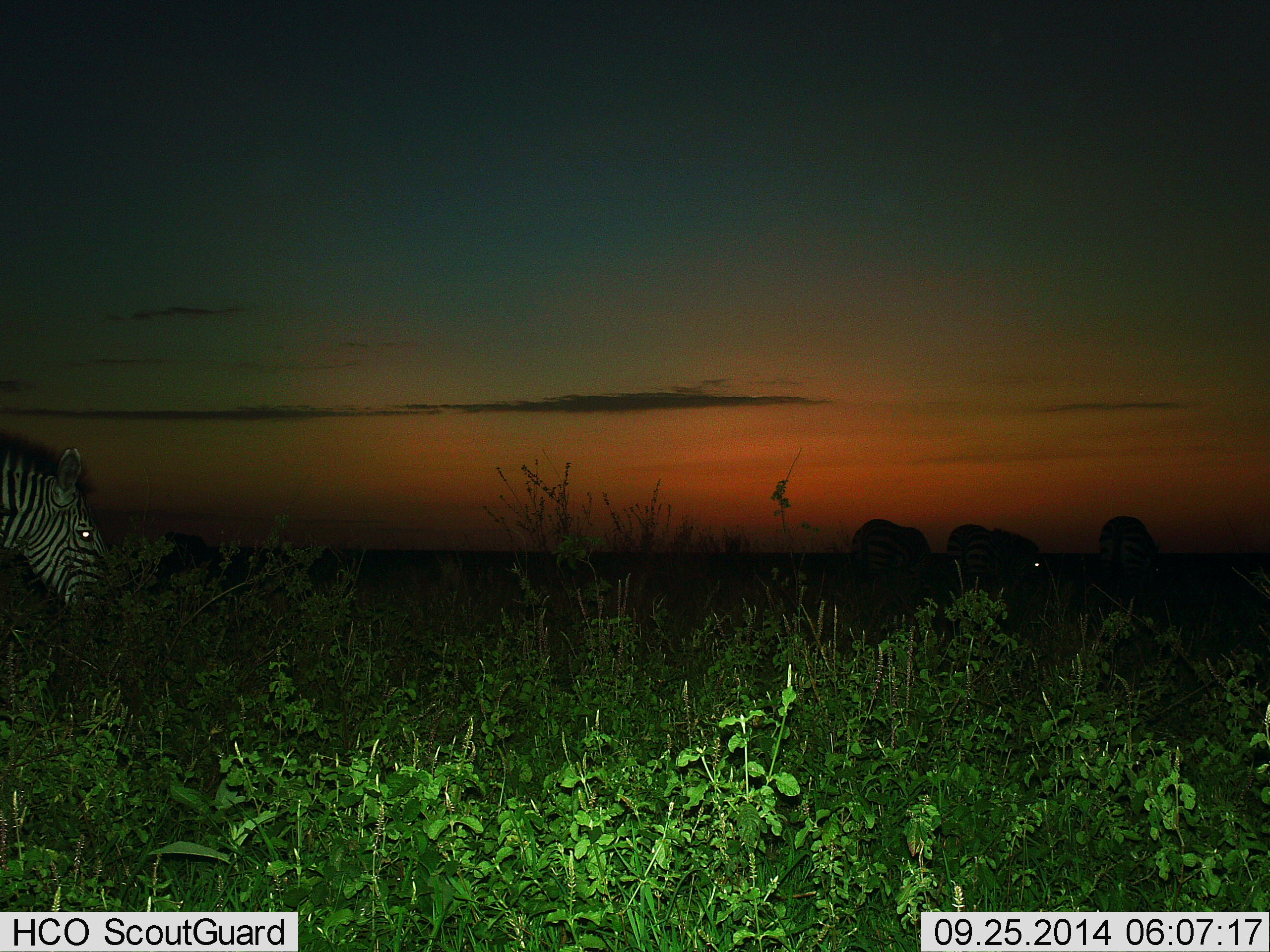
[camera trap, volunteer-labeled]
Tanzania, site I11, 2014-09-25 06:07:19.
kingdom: Animalia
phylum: Chordata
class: Mammalia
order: Perissodactyla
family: Equidae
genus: Equus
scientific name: Equus quagga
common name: plains zebra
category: zebra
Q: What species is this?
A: Zebra (plains zebra) (Equus quagga).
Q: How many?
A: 4.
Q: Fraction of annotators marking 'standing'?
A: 36%.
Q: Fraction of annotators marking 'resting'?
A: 0%.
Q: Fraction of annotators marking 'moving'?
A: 18%.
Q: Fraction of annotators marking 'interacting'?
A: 0%.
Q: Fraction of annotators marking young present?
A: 0%.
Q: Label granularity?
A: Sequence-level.